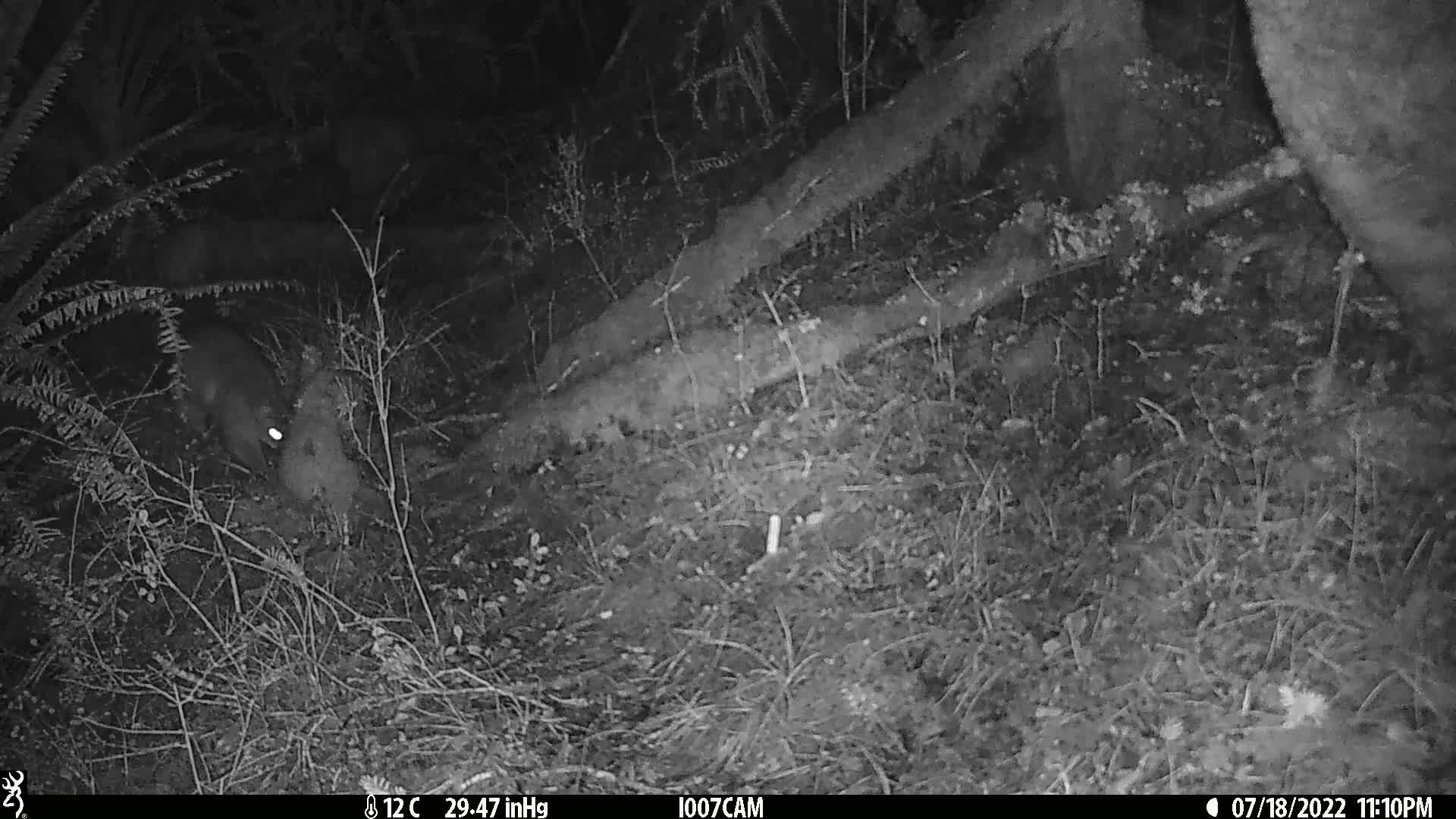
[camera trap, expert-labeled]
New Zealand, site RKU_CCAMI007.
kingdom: Animalia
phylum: Chordata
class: Mammalia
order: Diprotodontia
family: Phalangeridae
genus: Trichosurus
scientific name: Trichosurus vulpecula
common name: common brushtail possum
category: possum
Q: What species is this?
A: Possum (common brushtail possum) (Trichosurus vulpecula).